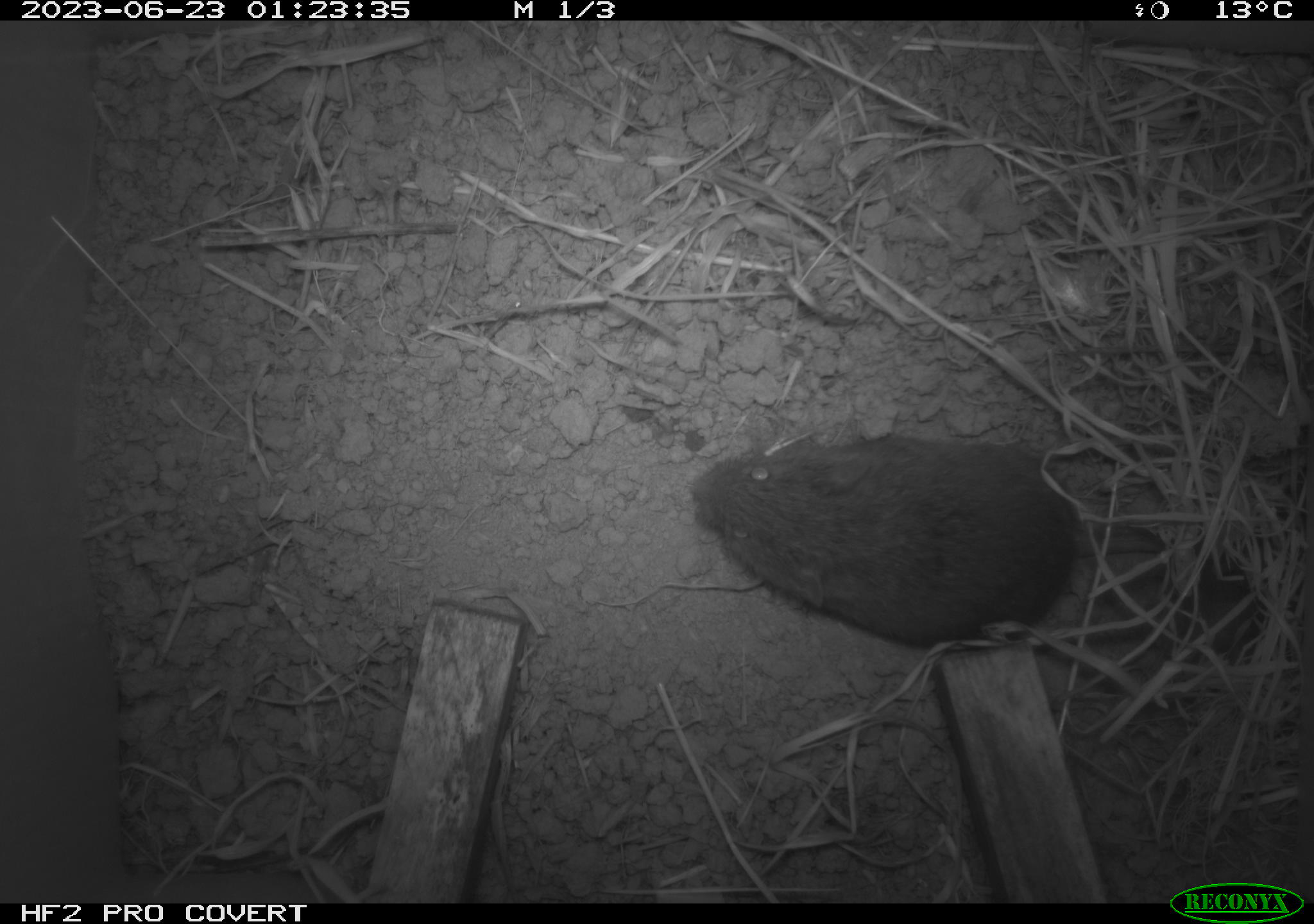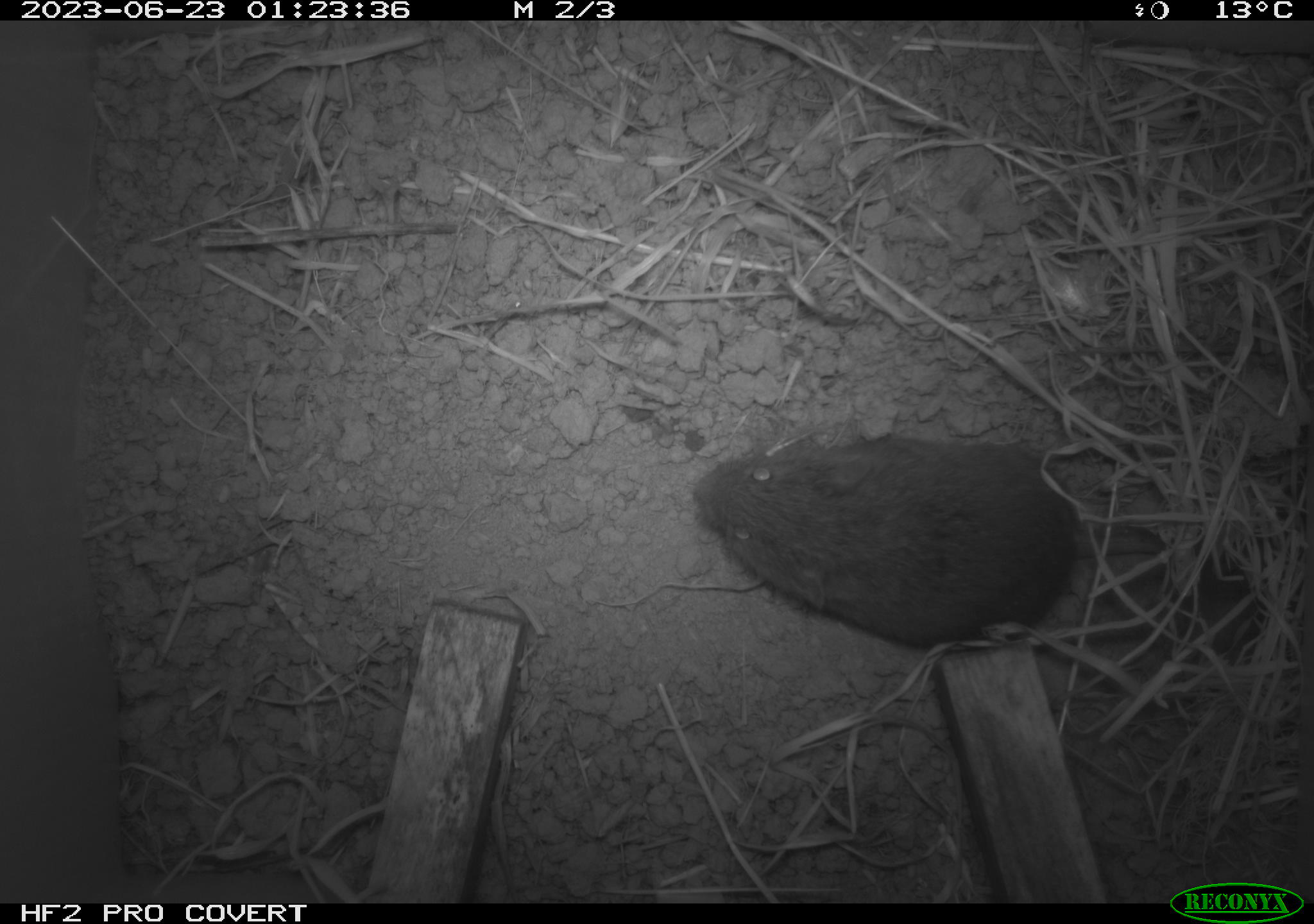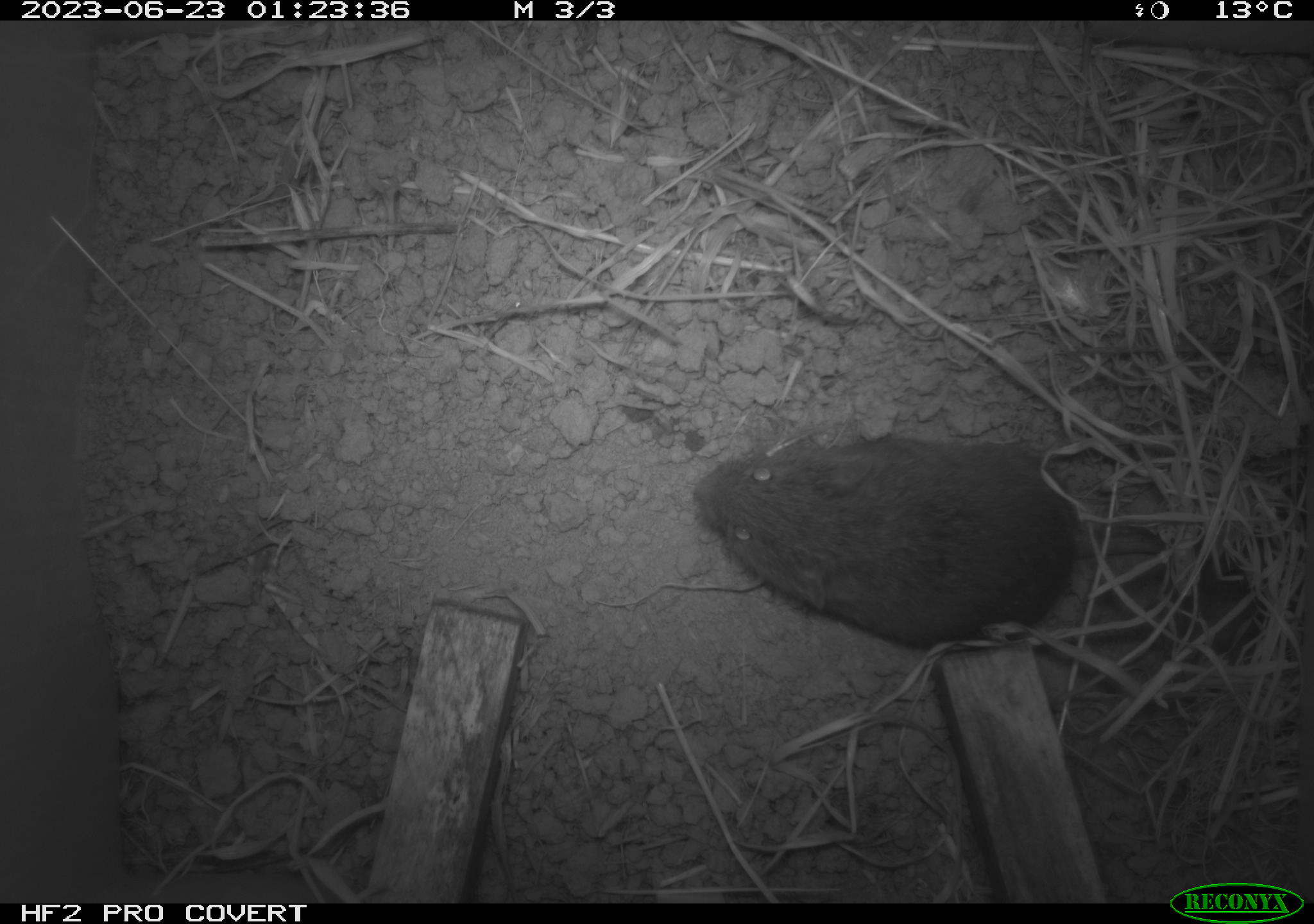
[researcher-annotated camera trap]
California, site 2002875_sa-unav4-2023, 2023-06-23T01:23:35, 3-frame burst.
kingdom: Animalia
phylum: Chordata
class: Mammalia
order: Rodentia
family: Cricetidae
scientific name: Arvicolinae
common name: voles, lemmings, and muskrats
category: arvicolinae subfamily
Arvicolinae subfamily (voles, lemmings, and muskrats) (Arvicolinae).